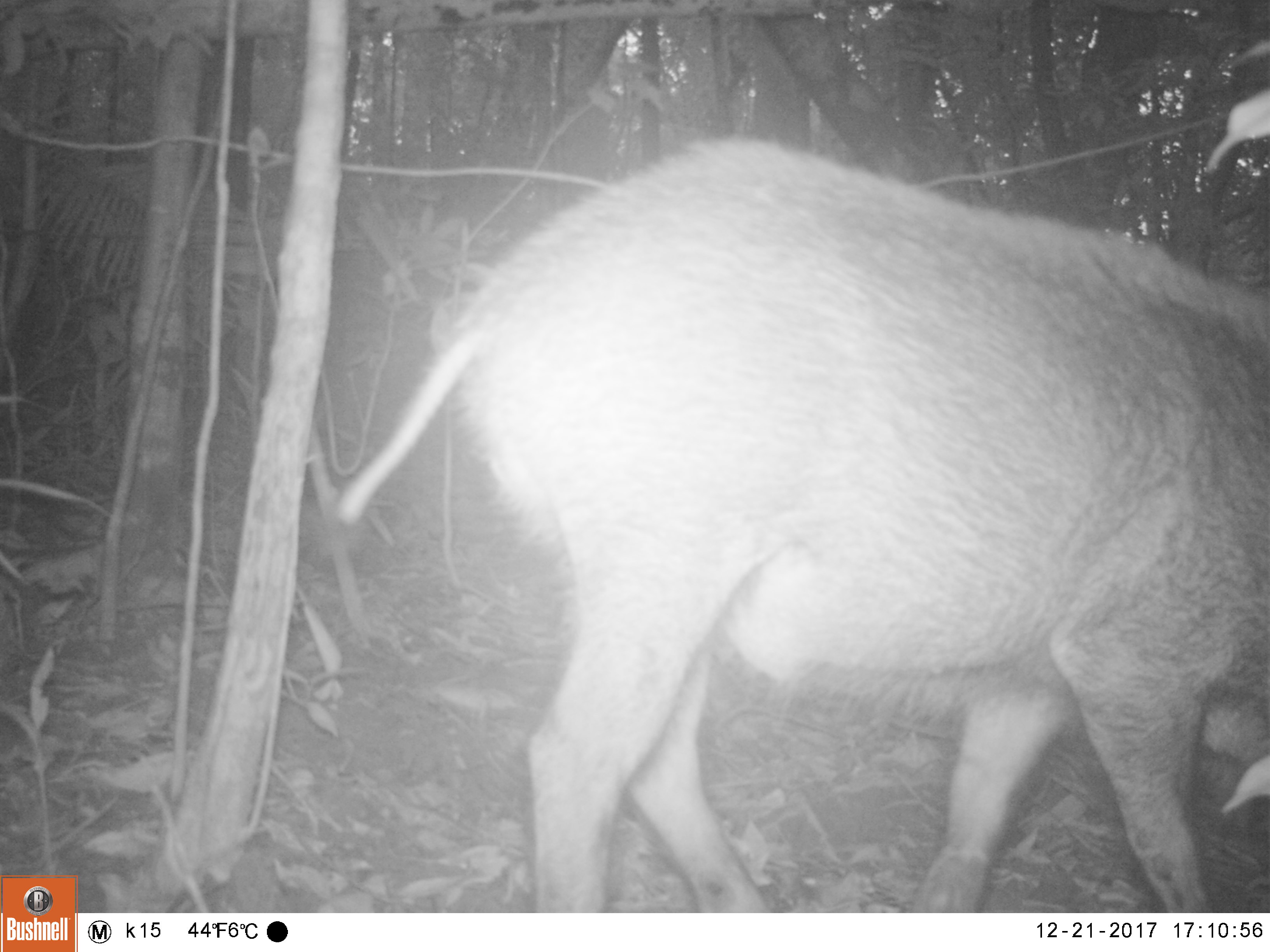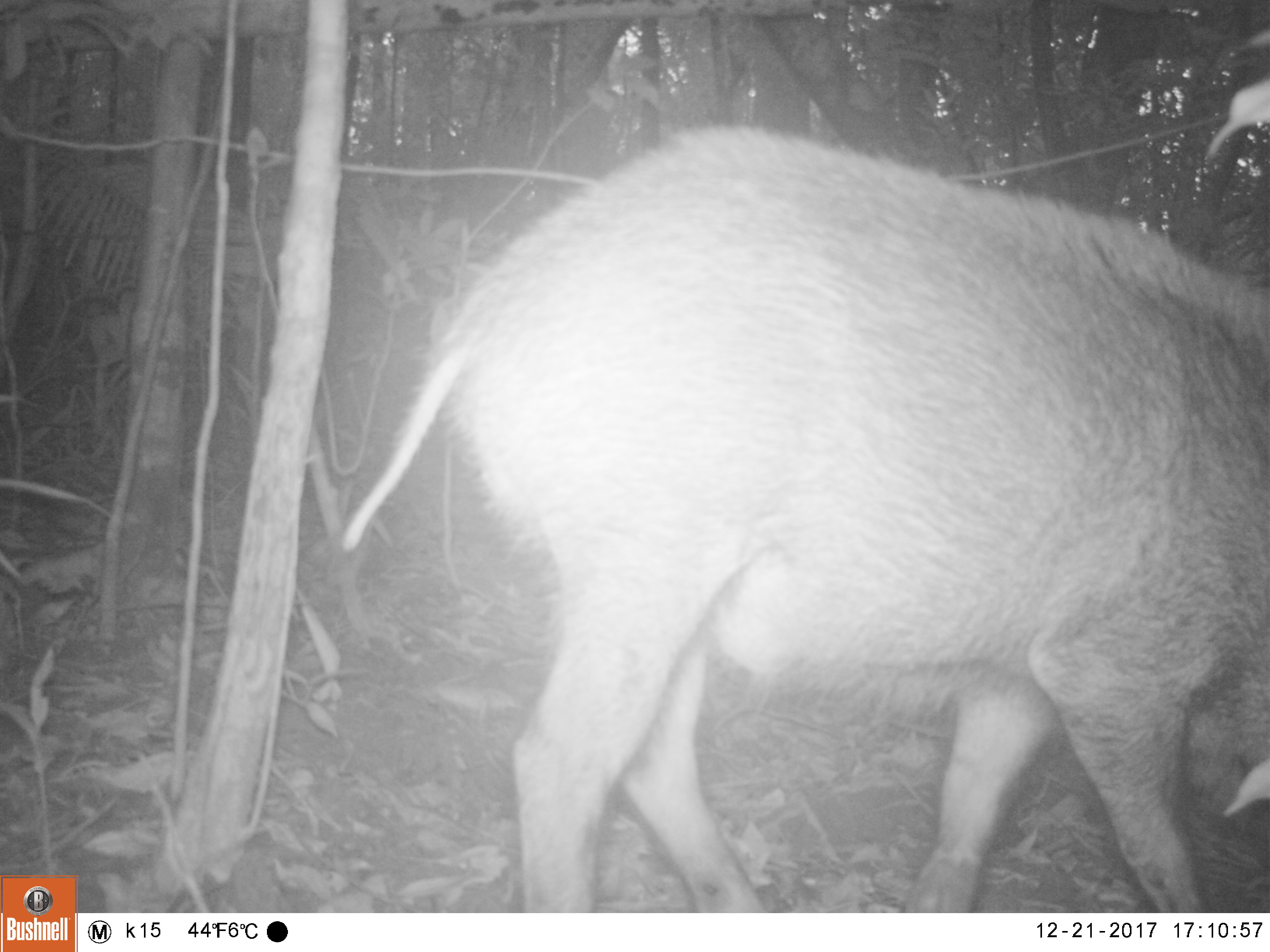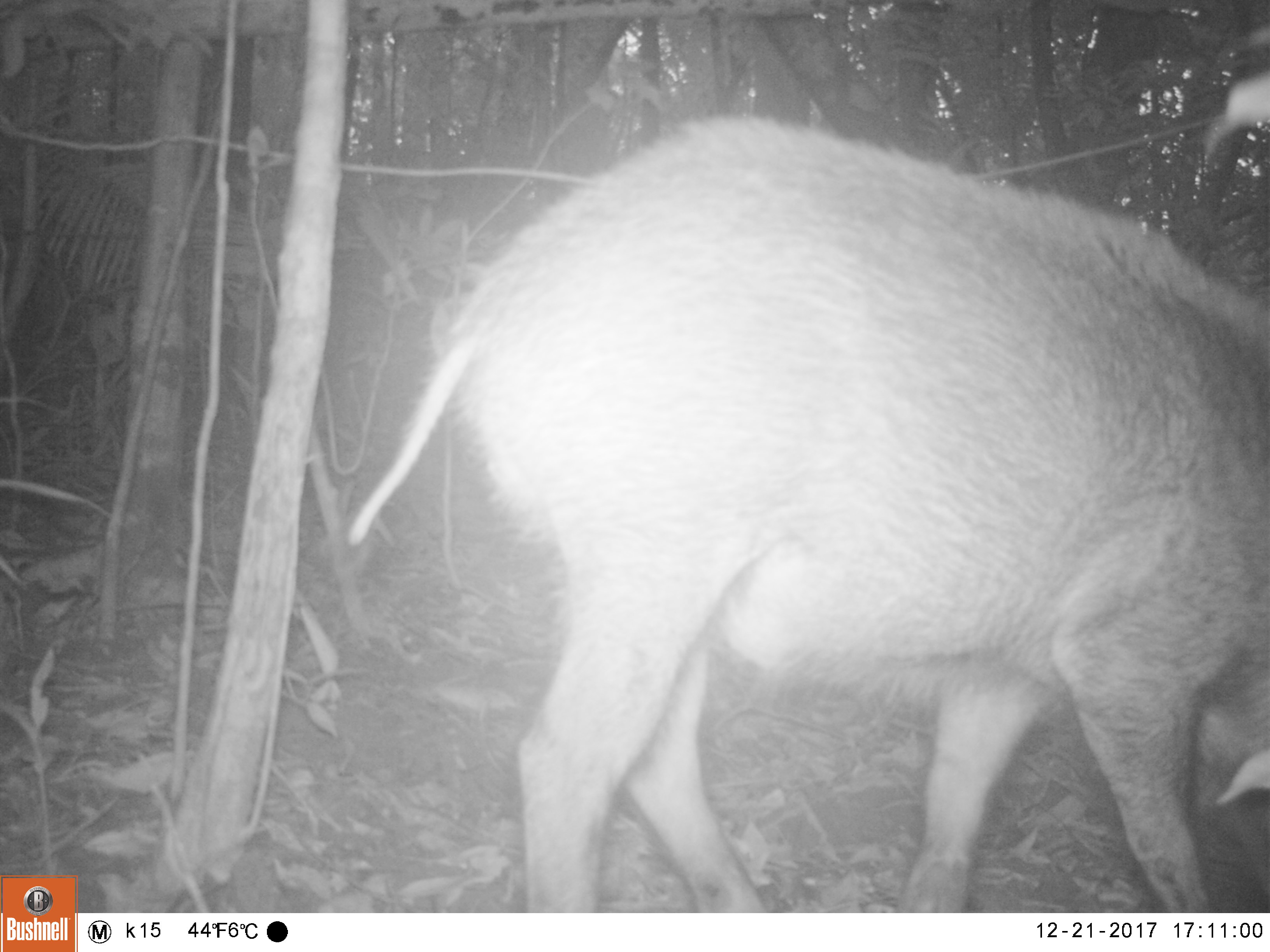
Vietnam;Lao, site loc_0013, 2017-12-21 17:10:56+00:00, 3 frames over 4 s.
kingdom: Animalia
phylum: Chordata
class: Mammalia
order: Artiodactyla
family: Suidae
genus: Sus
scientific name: Sus scrofa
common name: eurasian wild pig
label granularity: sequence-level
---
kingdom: Animalia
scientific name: Animalia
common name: animal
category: unidentified animal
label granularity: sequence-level